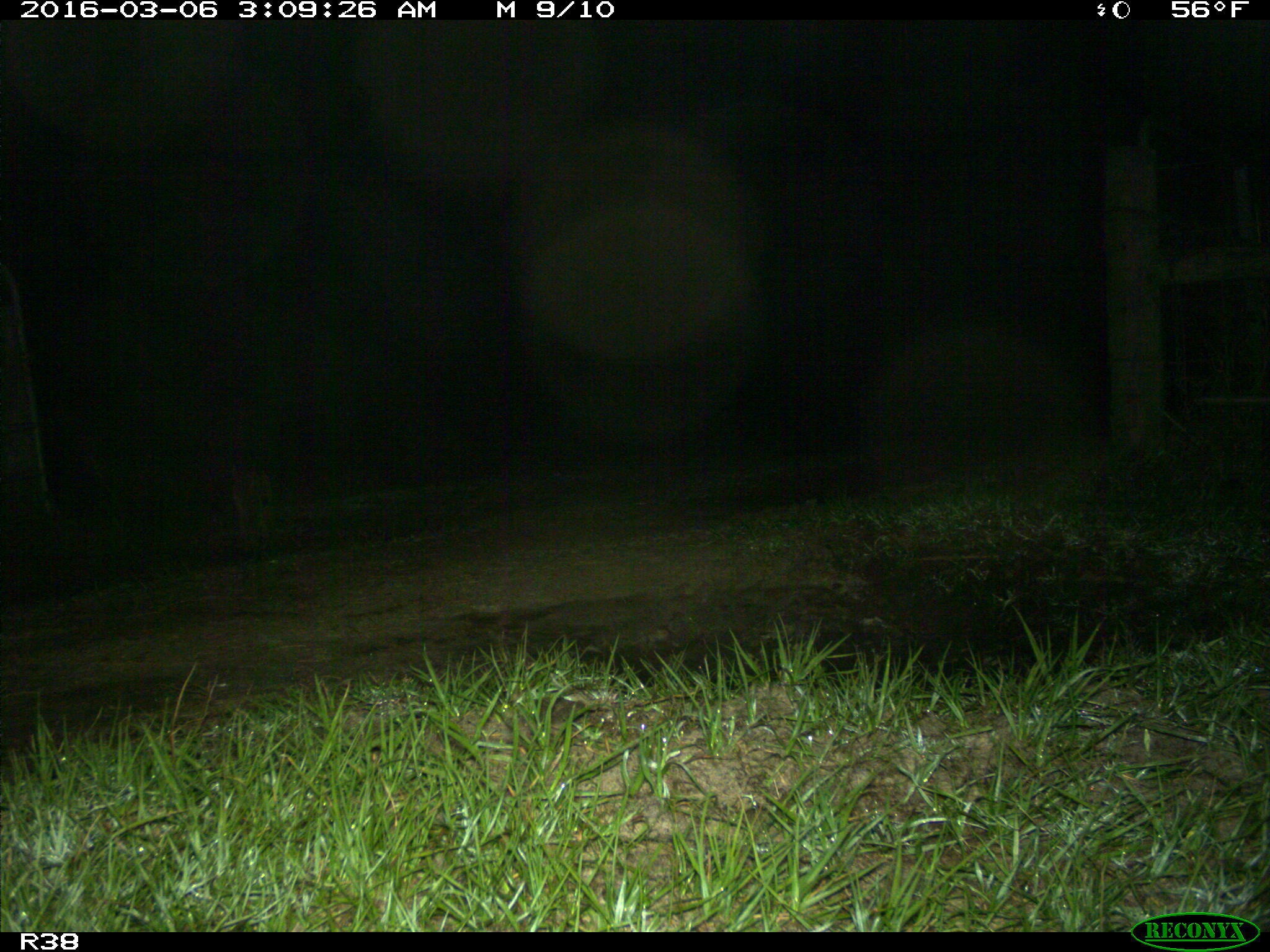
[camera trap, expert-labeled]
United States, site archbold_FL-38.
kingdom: Animalia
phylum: Chordata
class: Mammalia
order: Carnivora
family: Felidae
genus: Lynx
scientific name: Lynx rufus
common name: bobcat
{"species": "Lynx rufus (bobcat)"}